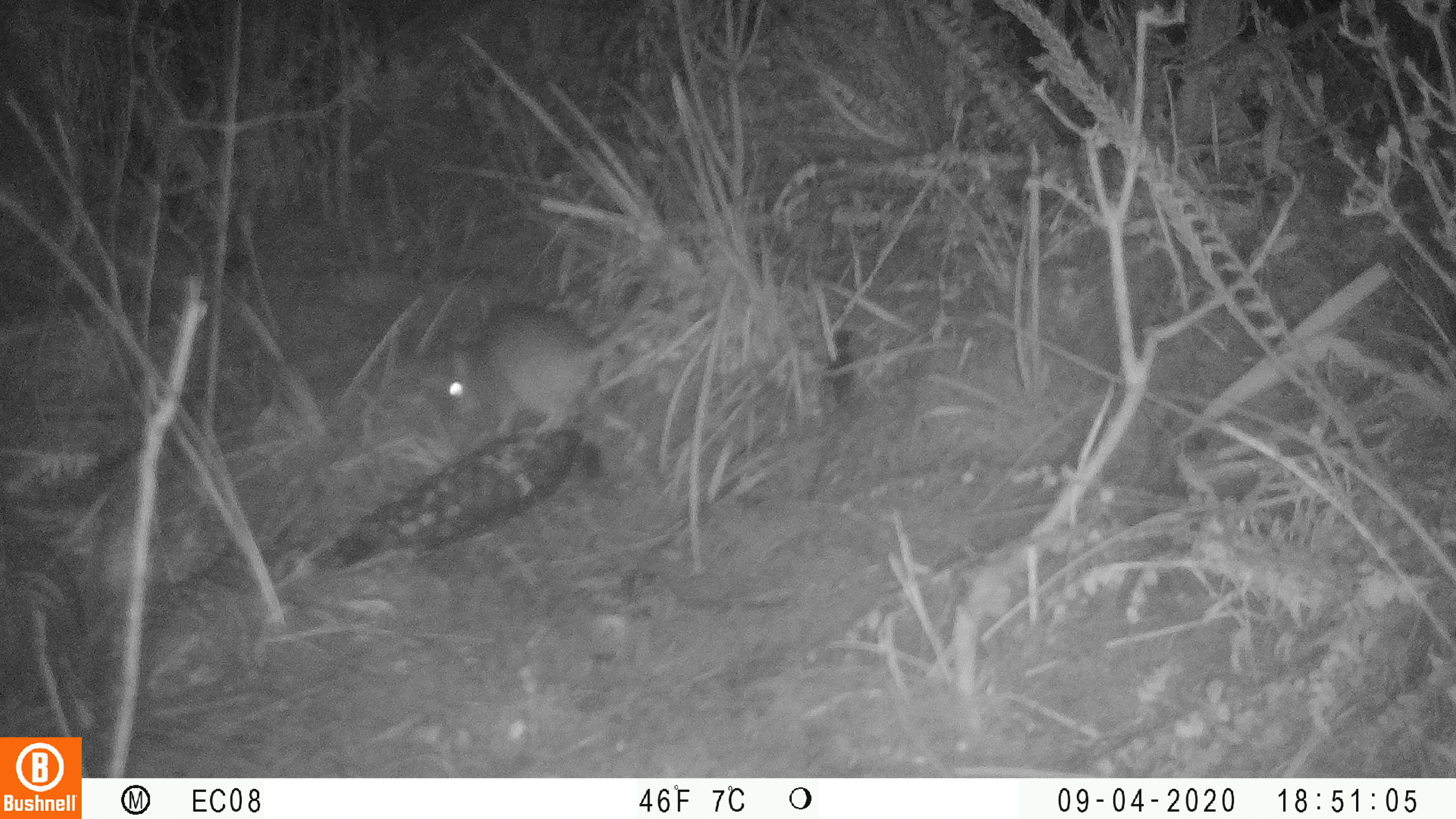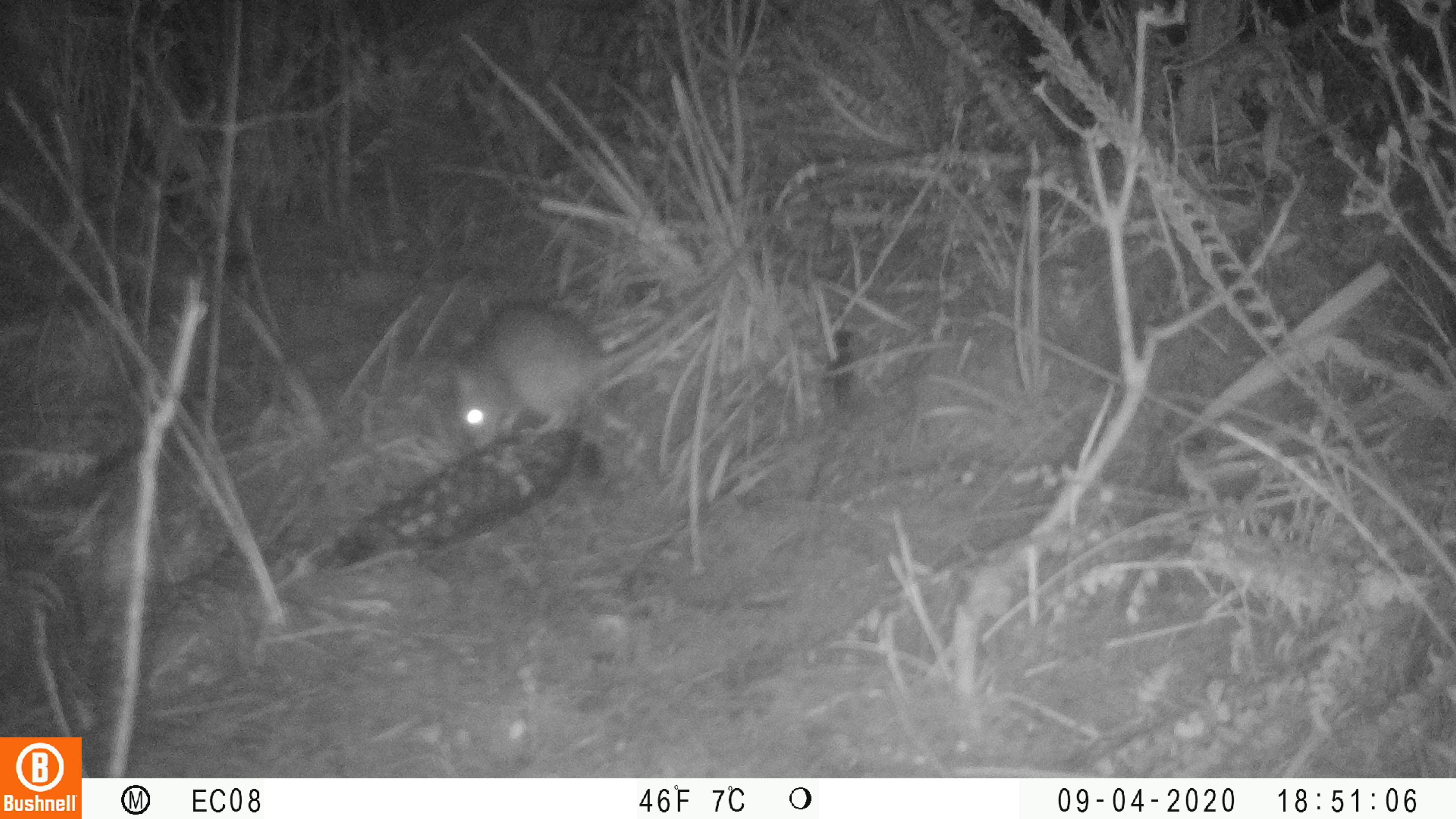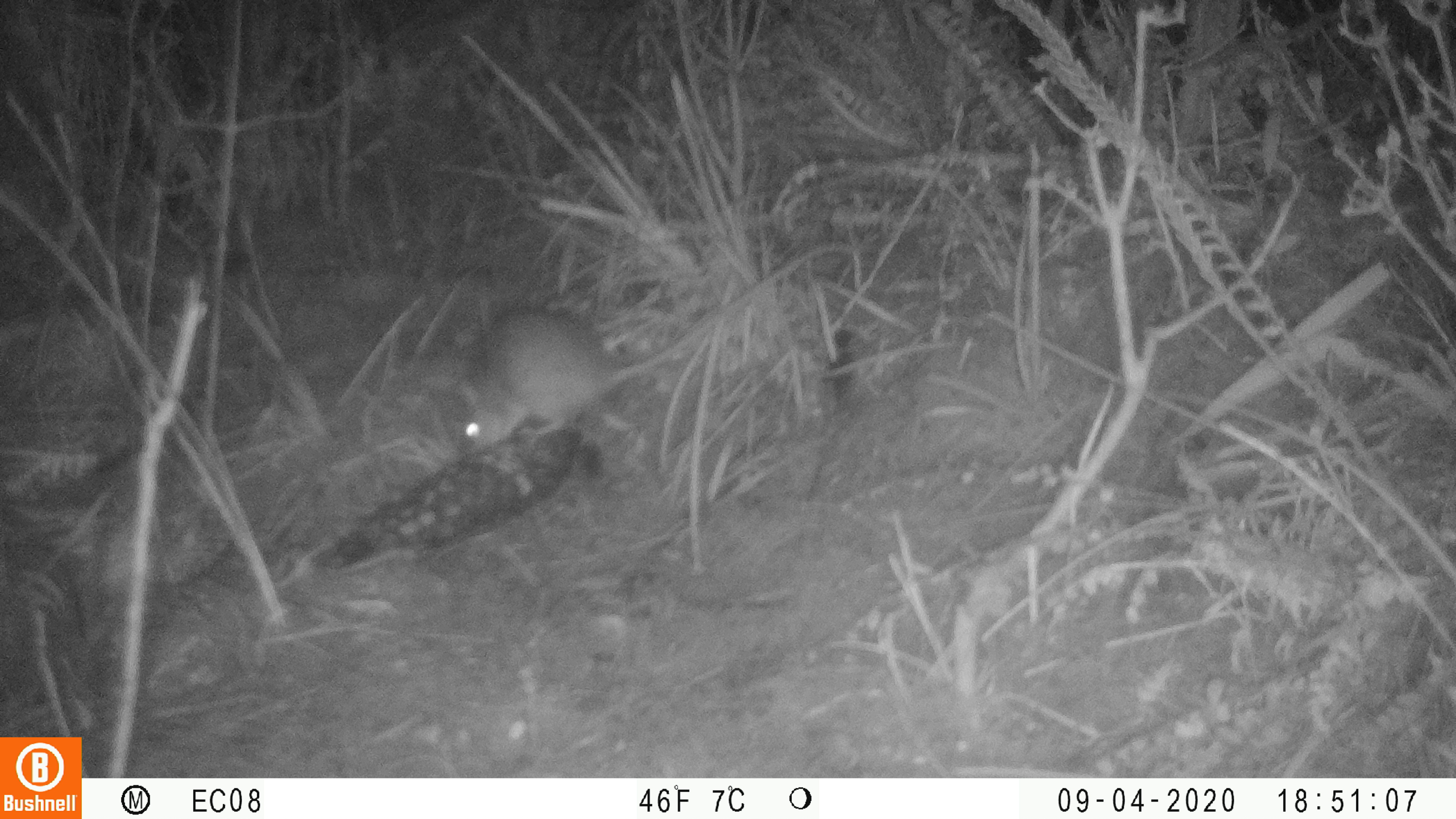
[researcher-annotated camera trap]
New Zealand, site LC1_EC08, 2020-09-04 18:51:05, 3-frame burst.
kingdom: Animalia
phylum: Chordata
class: Mammalia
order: Rodentia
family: Muridae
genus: Rattus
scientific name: Rattus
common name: rat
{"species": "rat (Rattus)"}